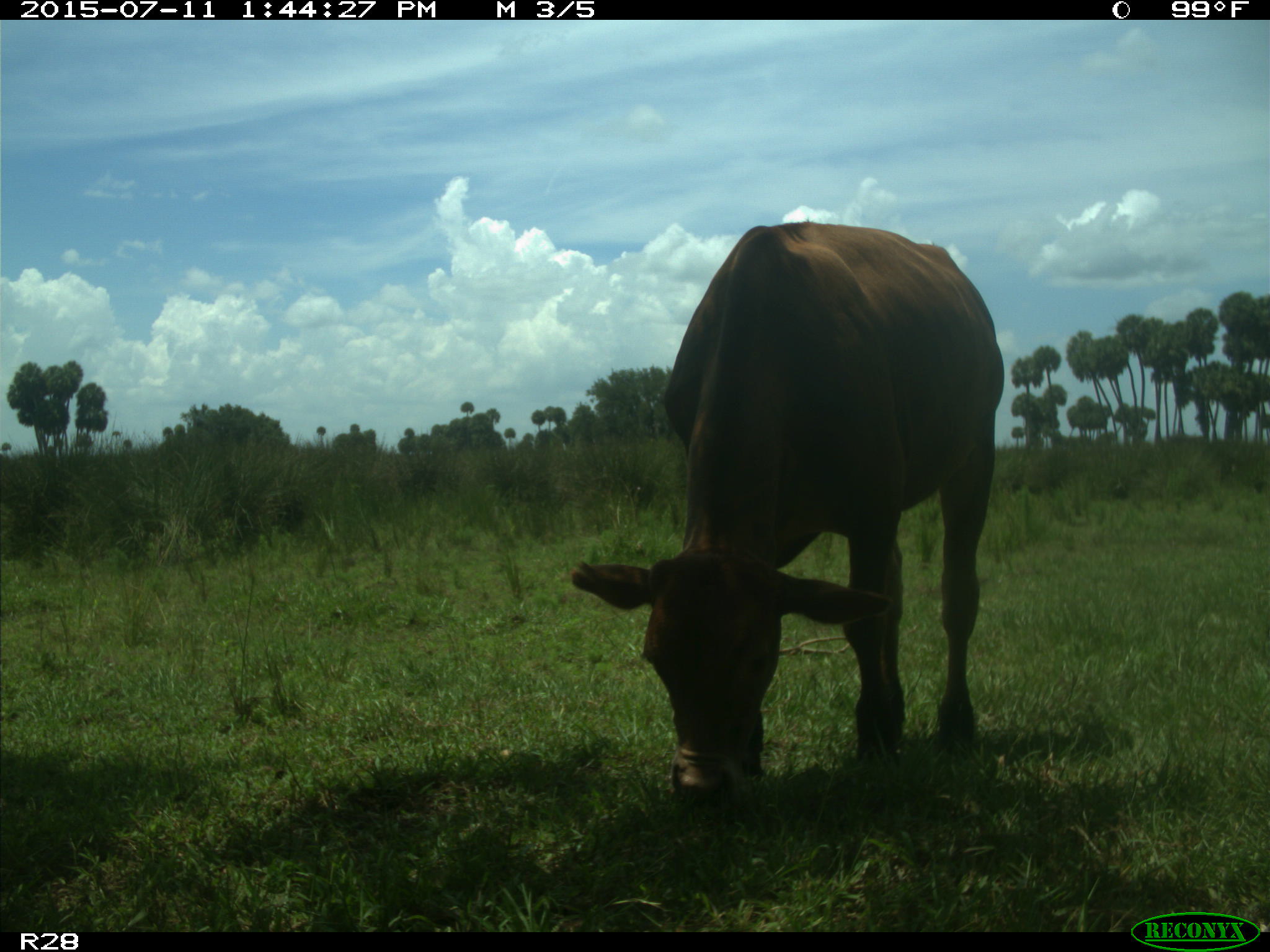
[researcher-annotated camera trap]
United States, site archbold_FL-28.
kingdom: Animalia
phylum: Chordata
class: Mammalia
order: Artiodactyla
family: Bovidae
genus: Bos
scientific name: Bos taurus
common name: domestic cow